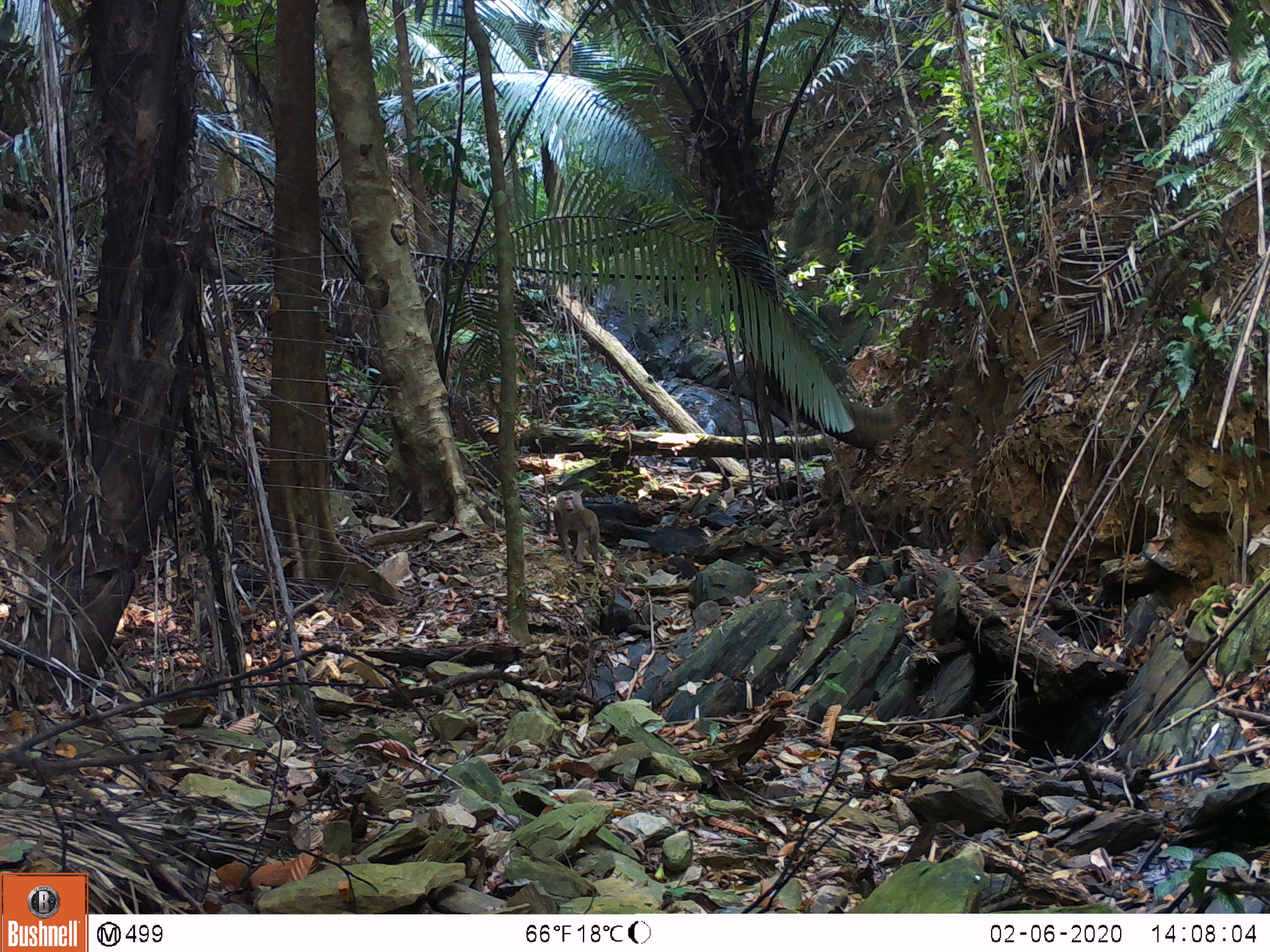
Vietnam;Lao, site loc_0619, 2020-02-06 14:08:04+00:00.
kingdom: Animalia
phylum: Chordata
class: Mammalia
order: Primates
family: Cercopithecidae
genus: Macaca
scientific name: Macaca nemestrina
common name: pig-tailed macaque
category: pig tailed macaque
Pig tailed macaque (pig-tailed macaque) (Macaca nemestrina). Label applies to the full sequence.